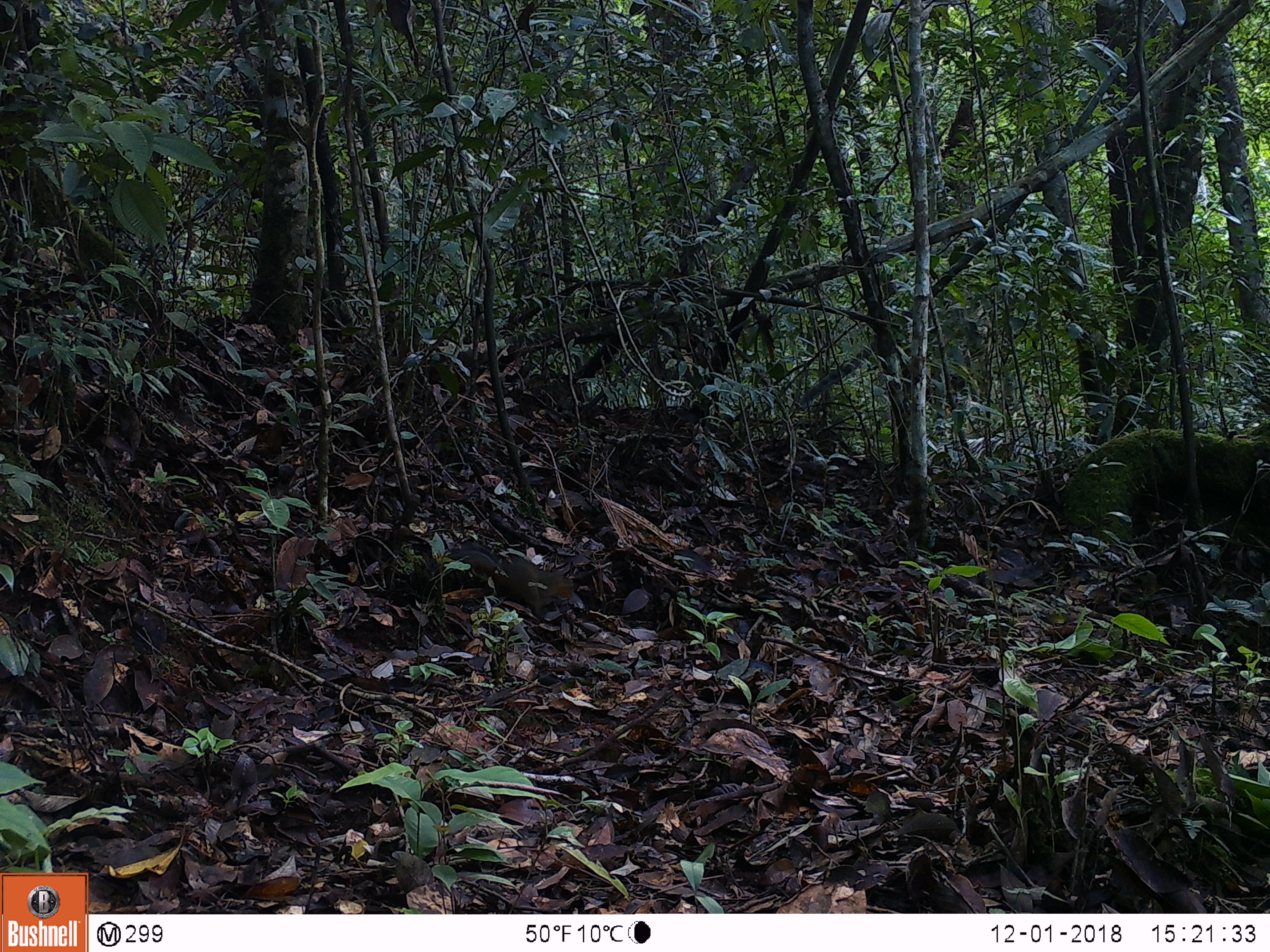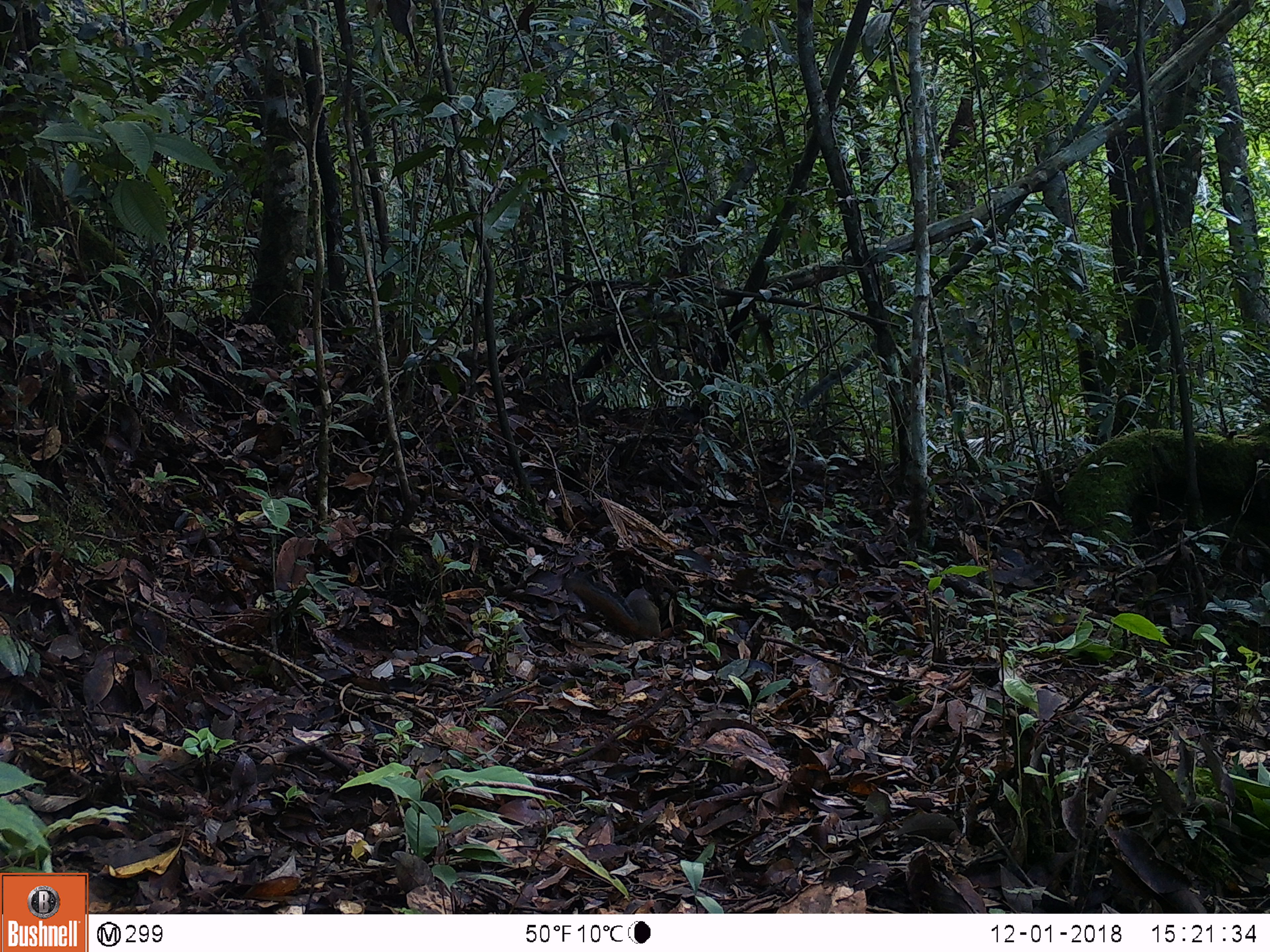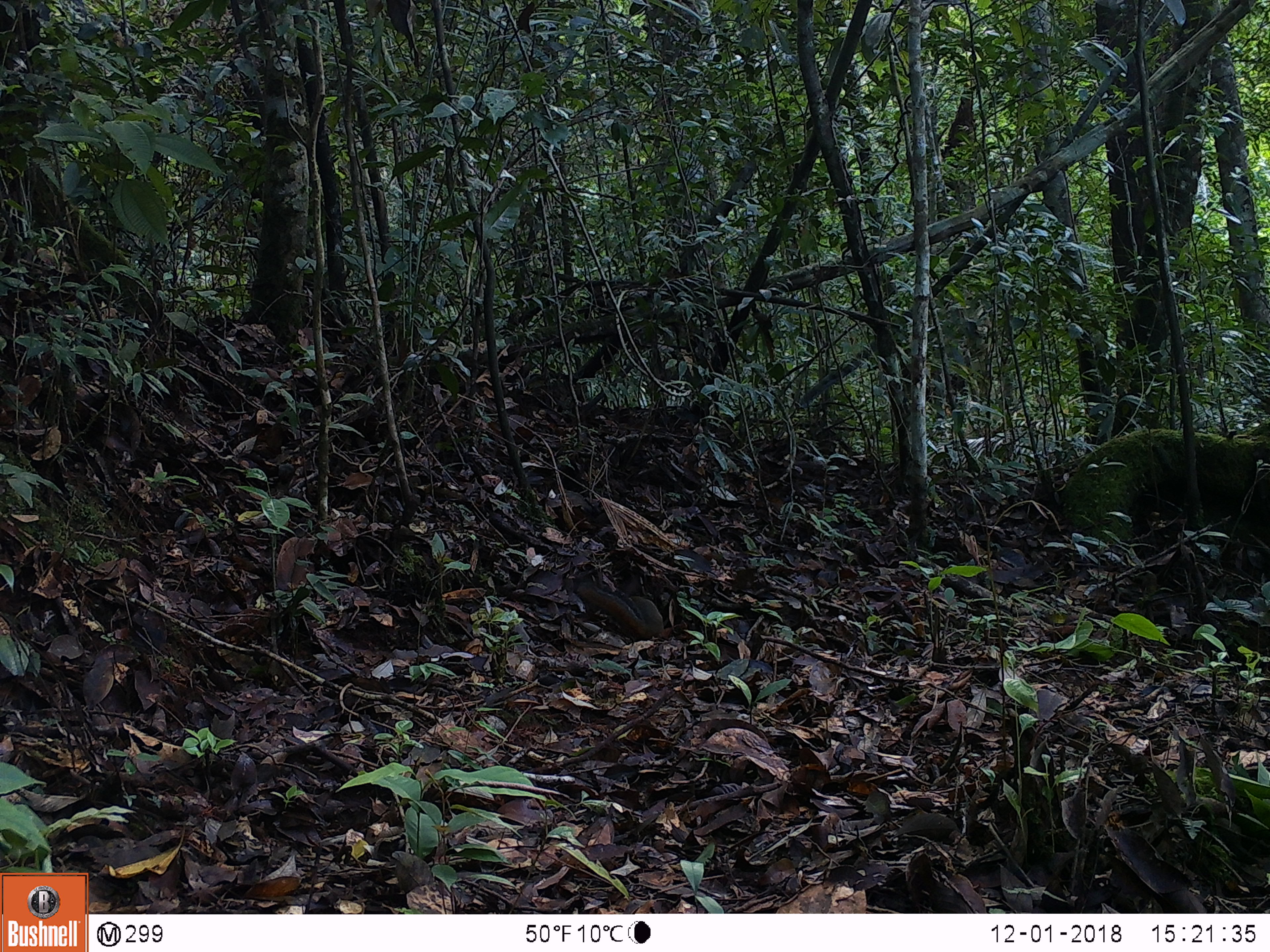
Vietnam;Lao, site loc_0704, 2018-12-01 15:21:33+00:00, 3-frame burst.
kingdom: Animalia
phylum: Chordata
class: Mammalia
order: Rodentia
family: Sciuridae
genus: Dremomys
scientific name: Dremomys rufigenis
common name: red-cheeked squirrel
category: red cheeked squirrel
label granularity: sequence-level